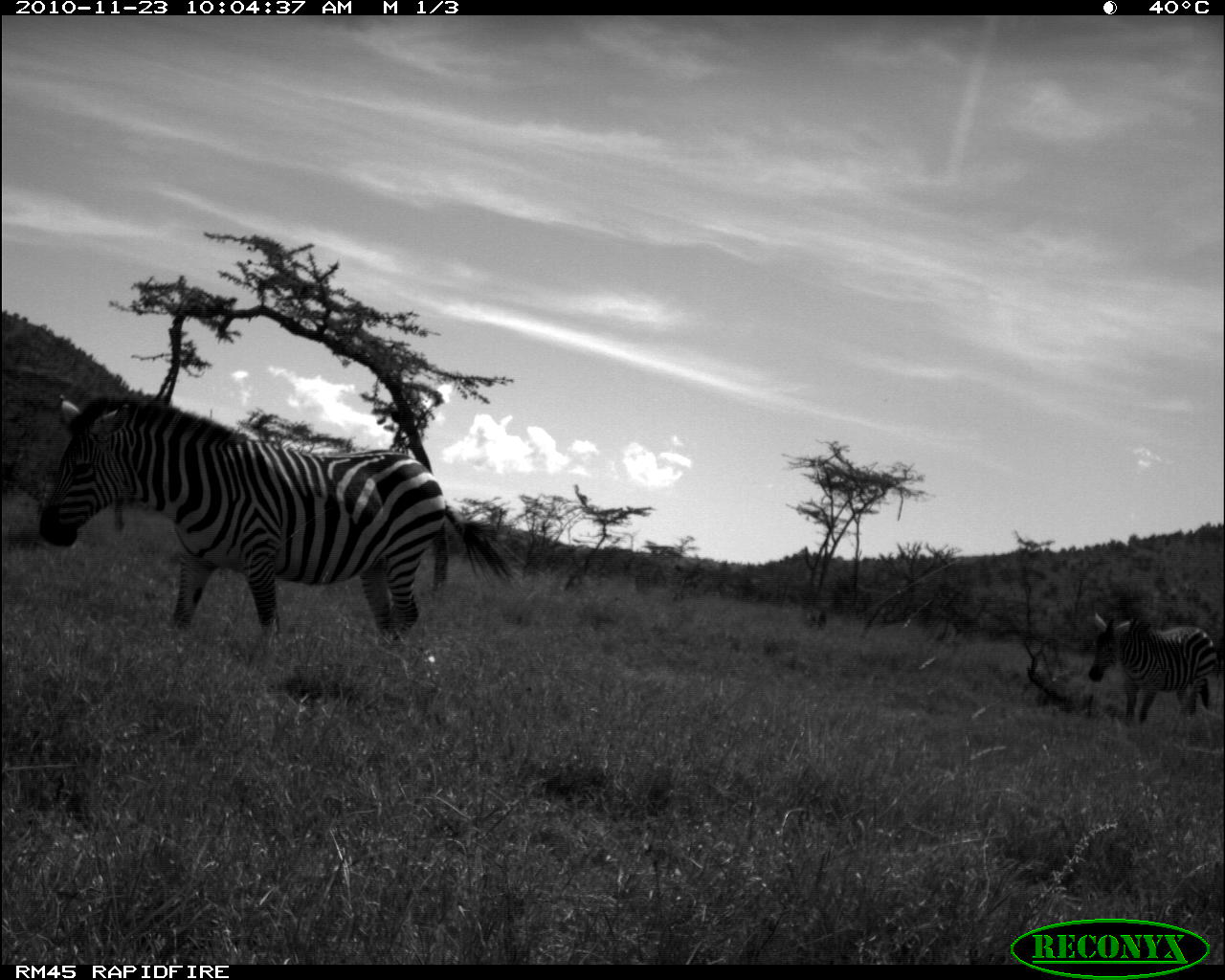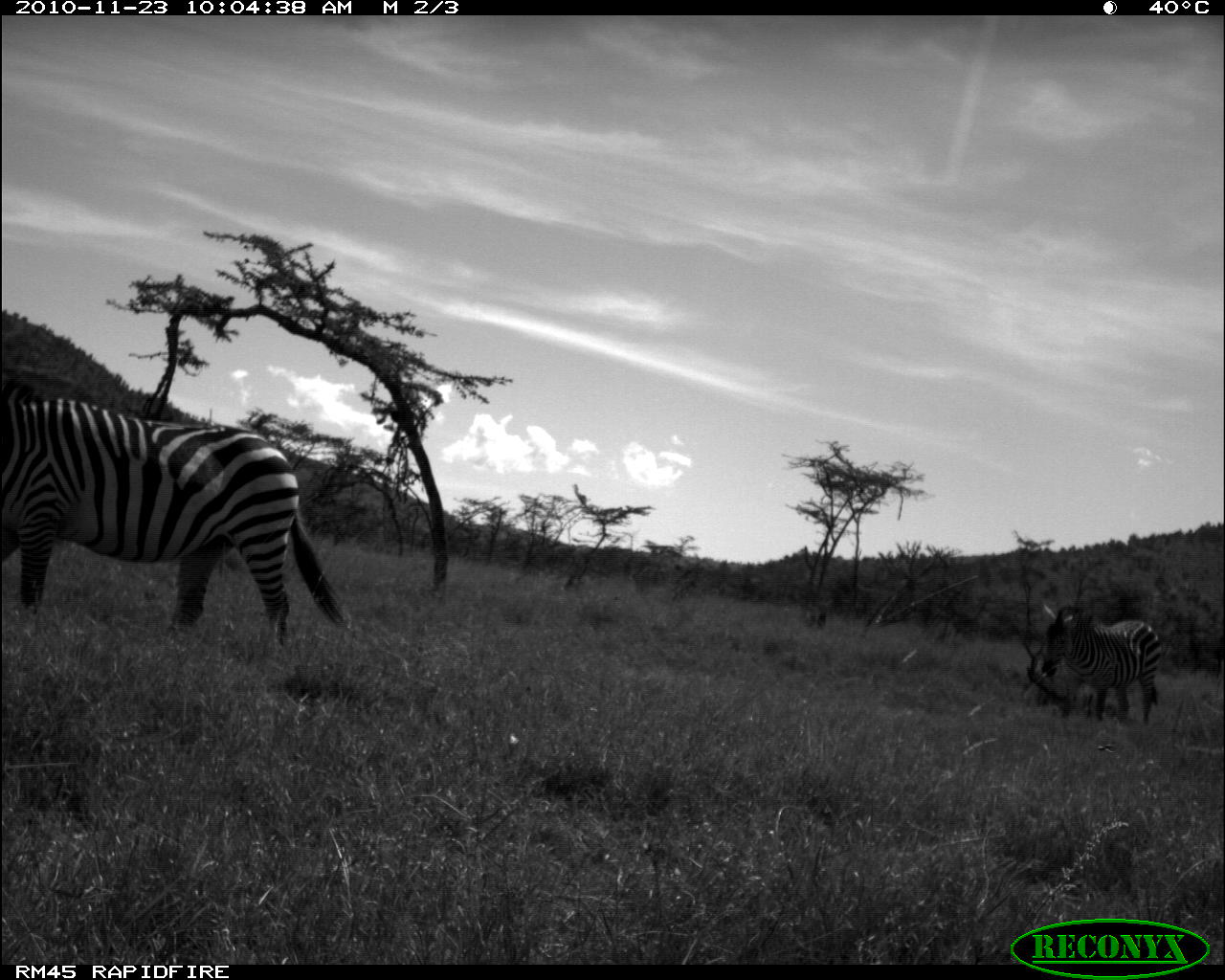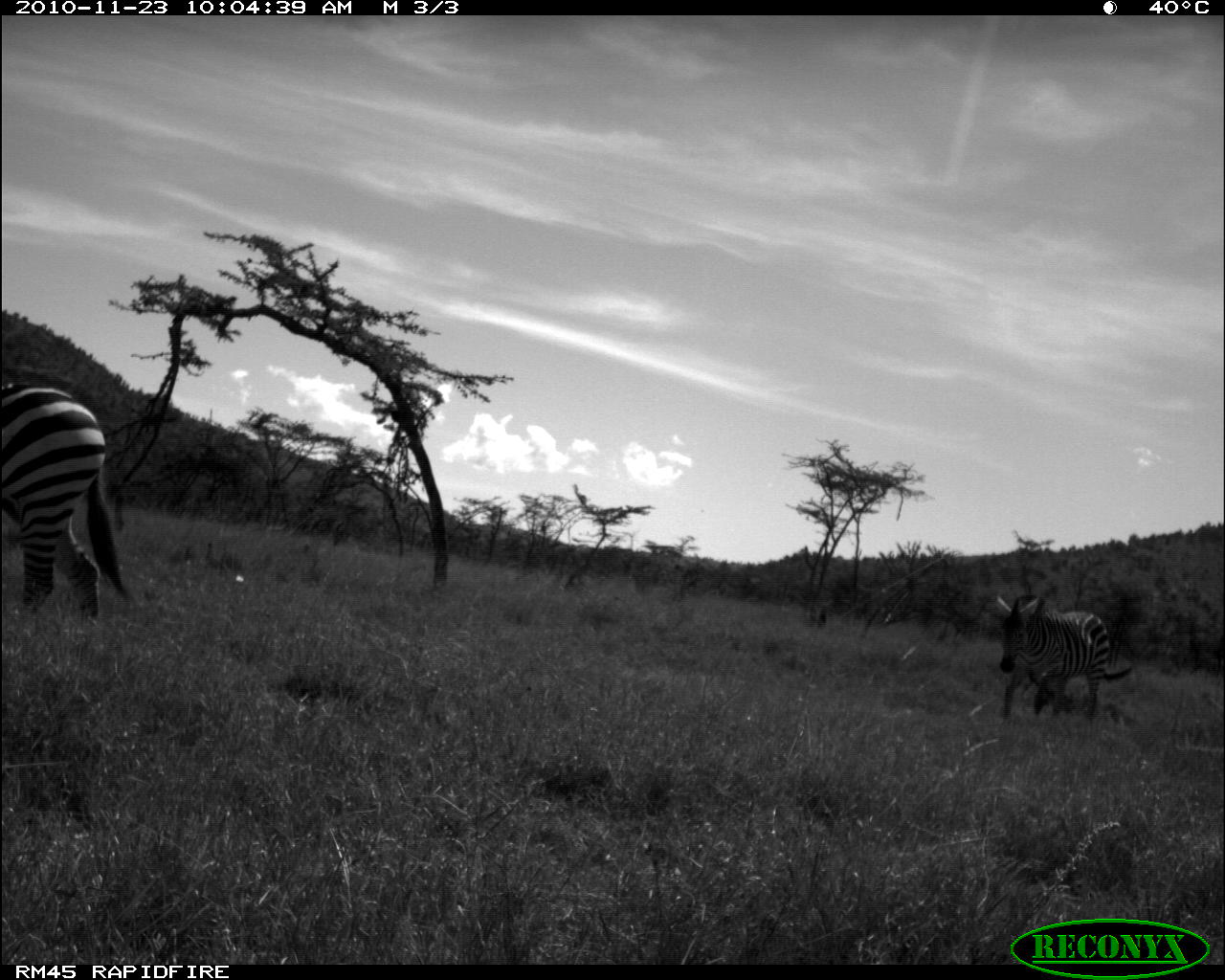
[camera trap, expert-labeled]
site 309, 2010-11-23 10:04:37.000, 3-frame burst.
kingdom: Animalia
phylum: Chordata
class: Mammalia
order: Perissodactyla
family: Equidae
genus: Equus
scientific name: Equus quagga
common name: plains zebra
Equus quagga (plains zebra), count 2.